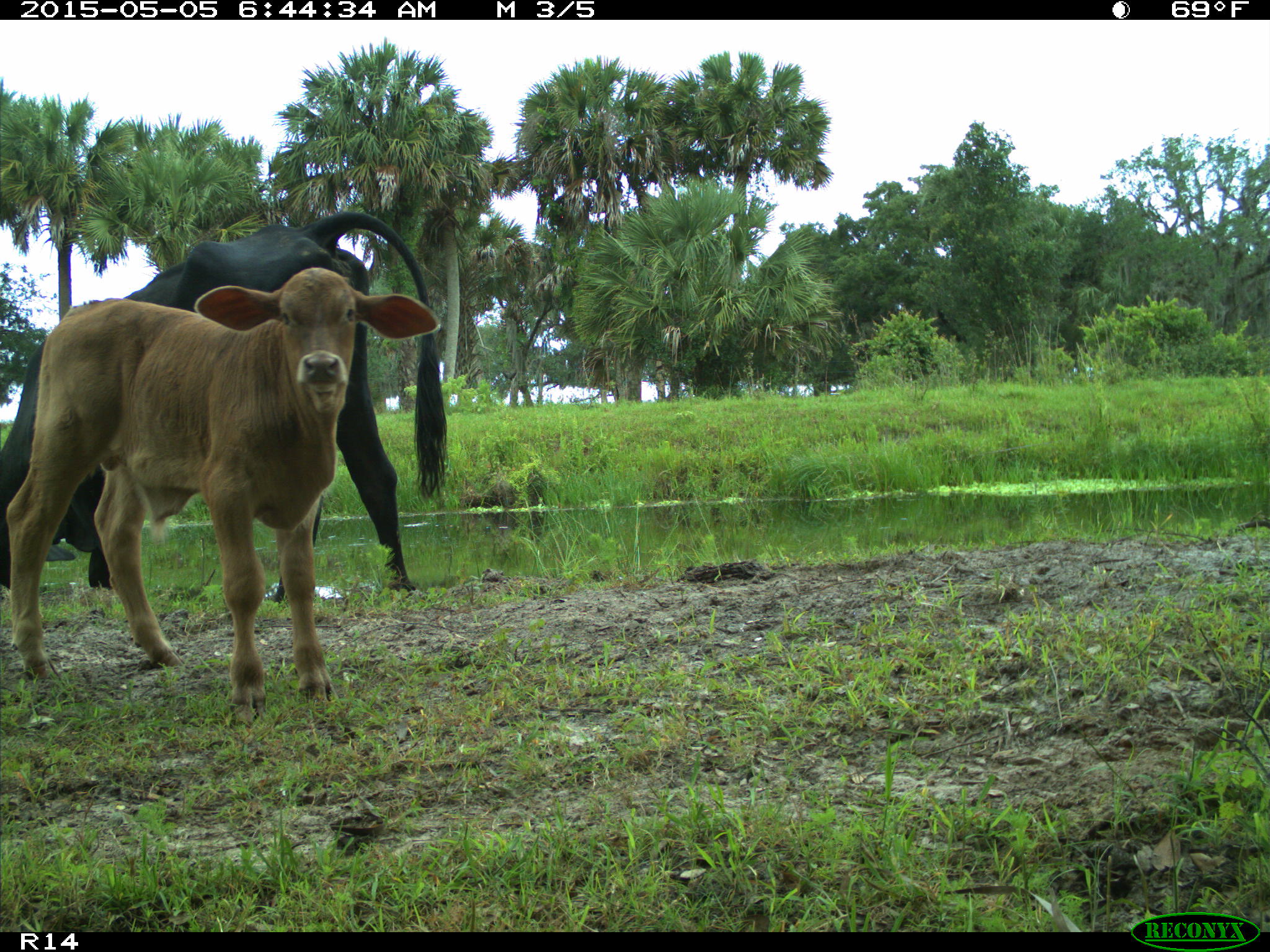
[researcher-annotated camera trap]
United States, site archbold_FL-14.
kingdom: Animalia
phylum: Chordata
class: Mammalia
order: Artiodactyla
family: Bovidae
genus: Bos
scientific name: Bos taurus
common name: domestic cow